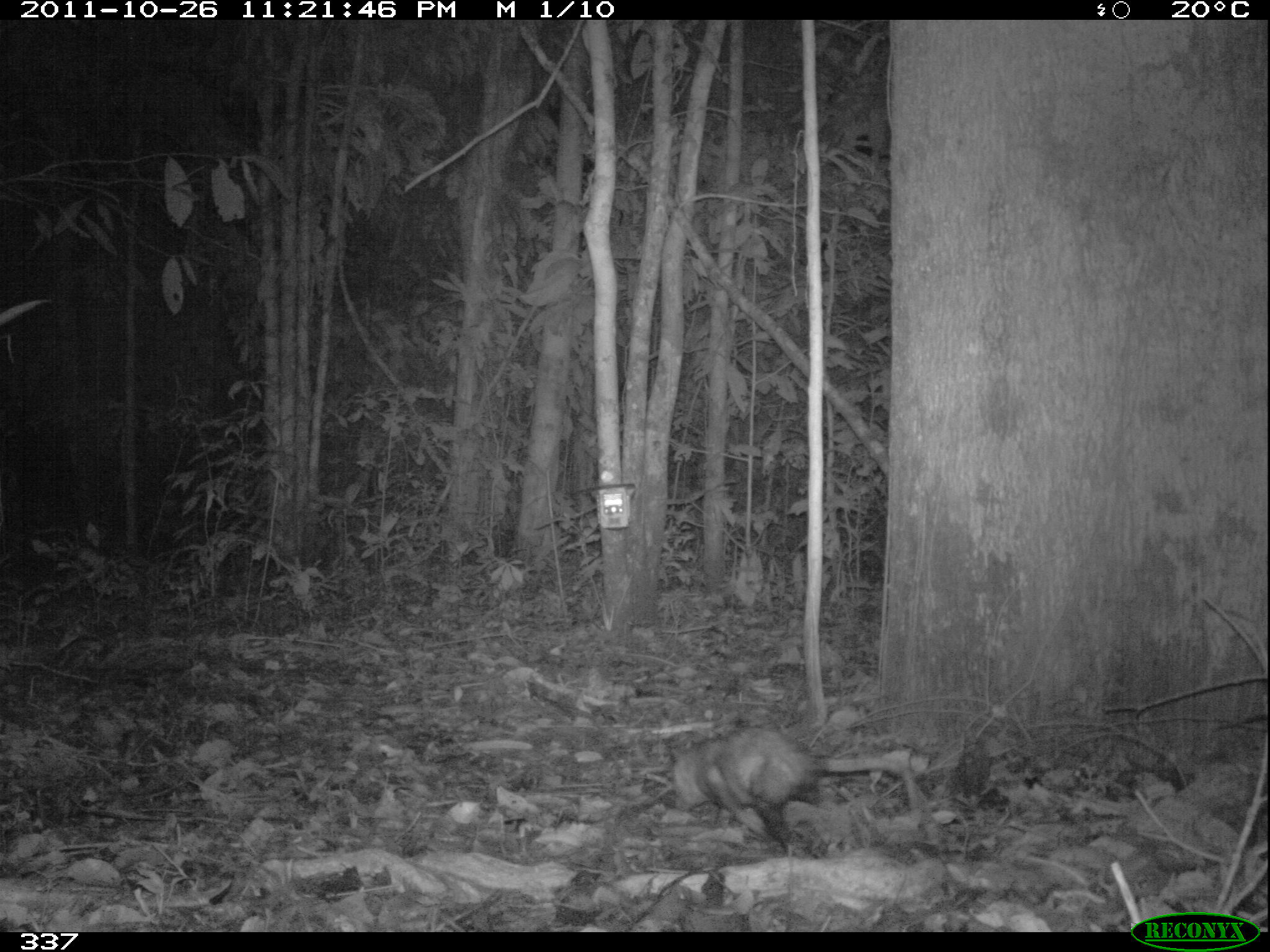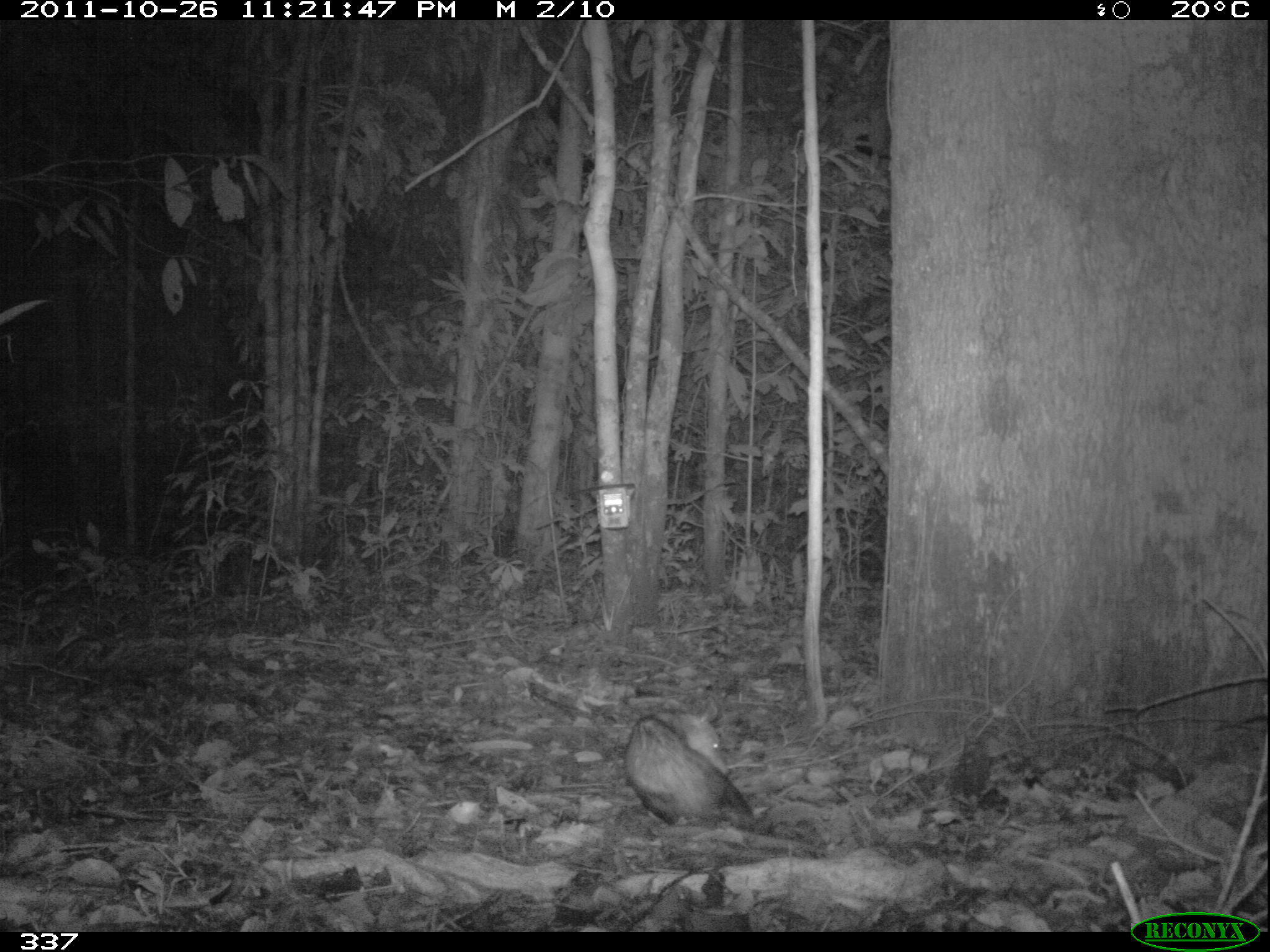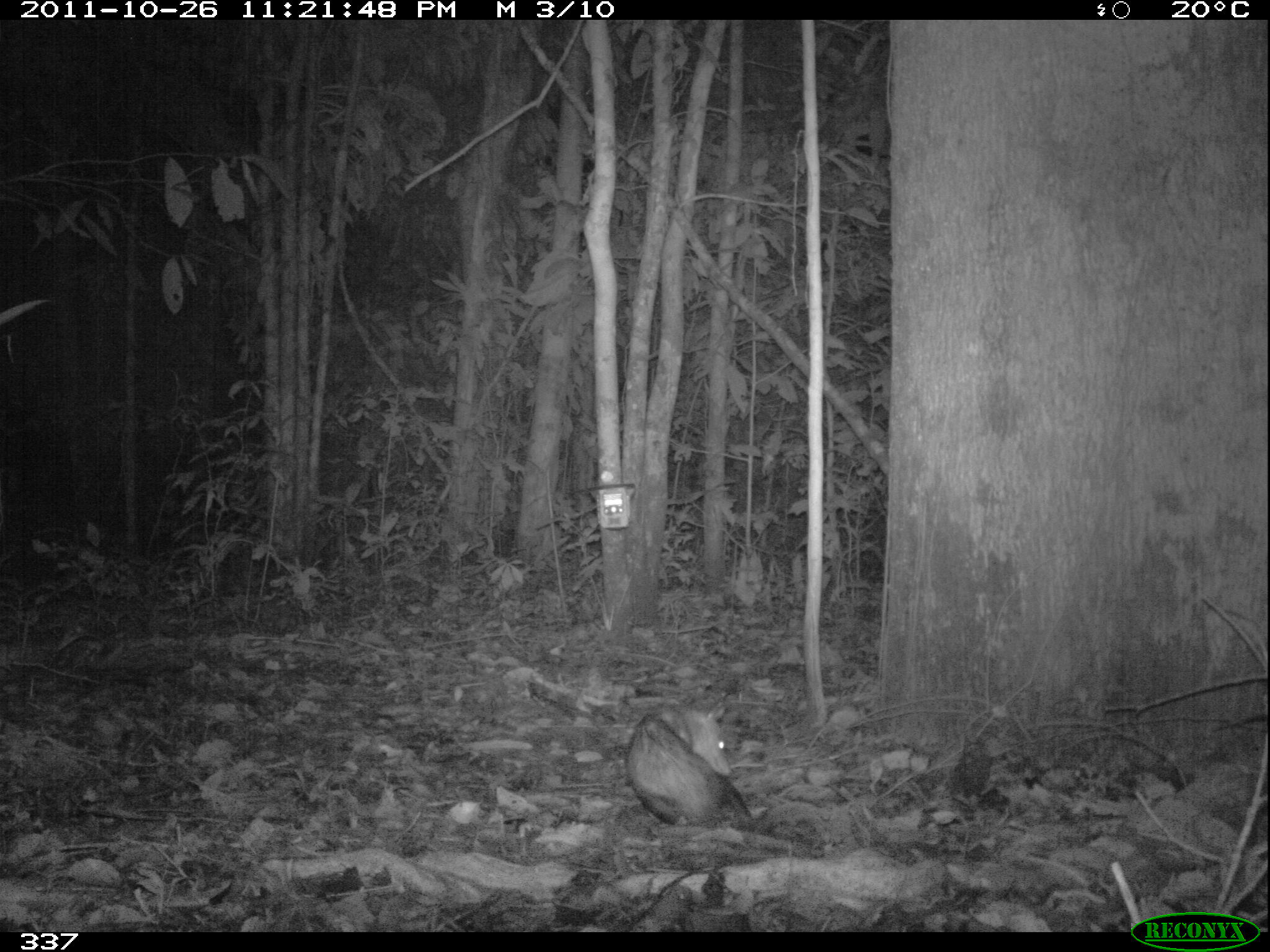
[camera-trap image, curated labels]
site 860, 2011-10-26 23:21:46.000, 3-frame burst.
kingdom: Animalia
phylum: Chordata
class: Mammalia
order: Didelphimorphia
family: Didelphidae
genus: Didelphis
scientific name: Didelphis marsupialis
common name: southern opossum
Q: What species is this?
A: Didelphis marsupialis (southern opossum).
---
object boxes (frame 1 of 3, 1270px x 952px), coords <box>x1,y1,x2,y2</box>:
didelphis marsupialis: <box>668,729,934,846</box>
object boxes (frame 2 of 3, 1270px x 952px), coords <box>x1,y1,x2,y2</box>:
didelphis marsupialis: <box>620,700,768,843</box>